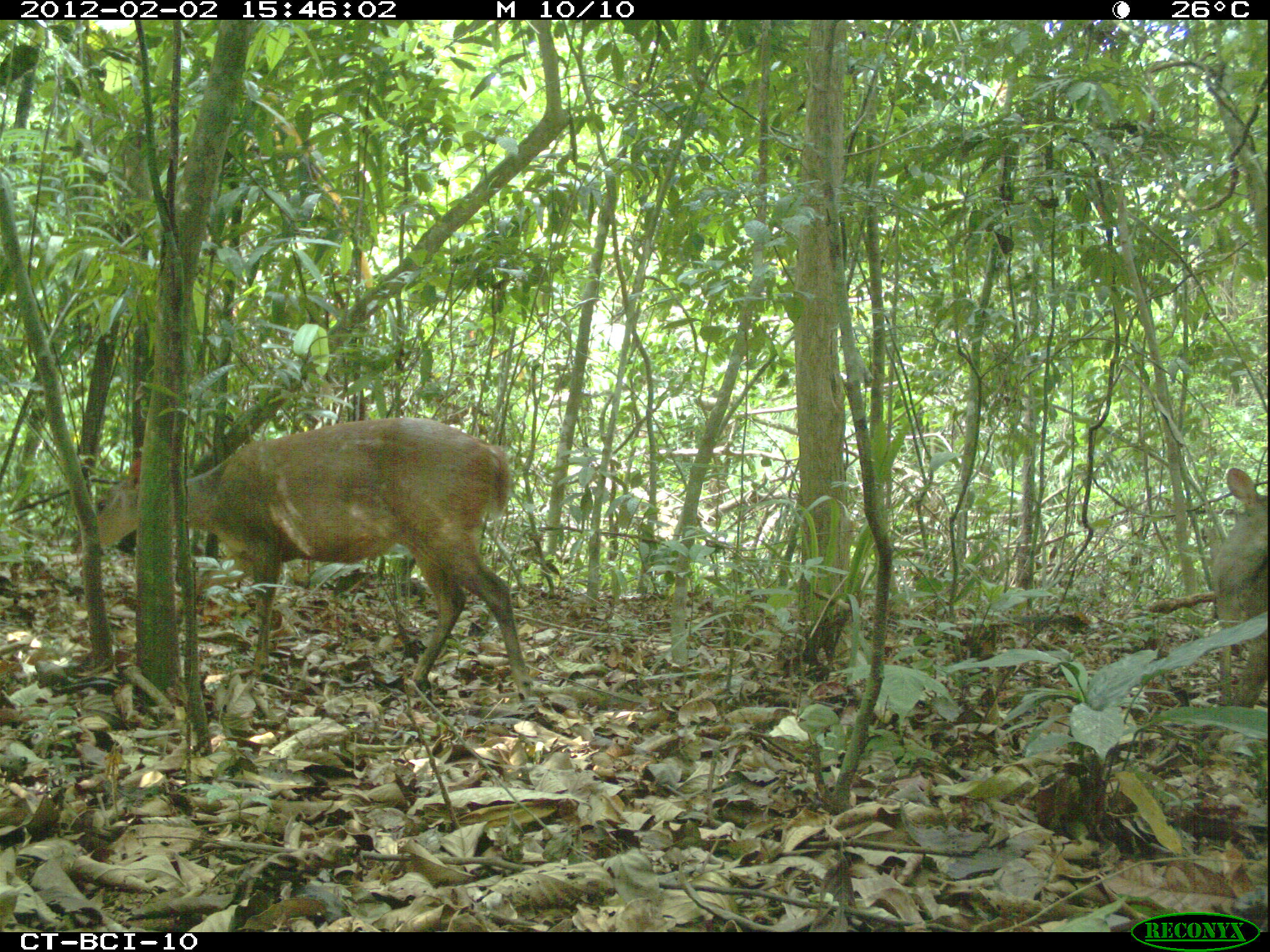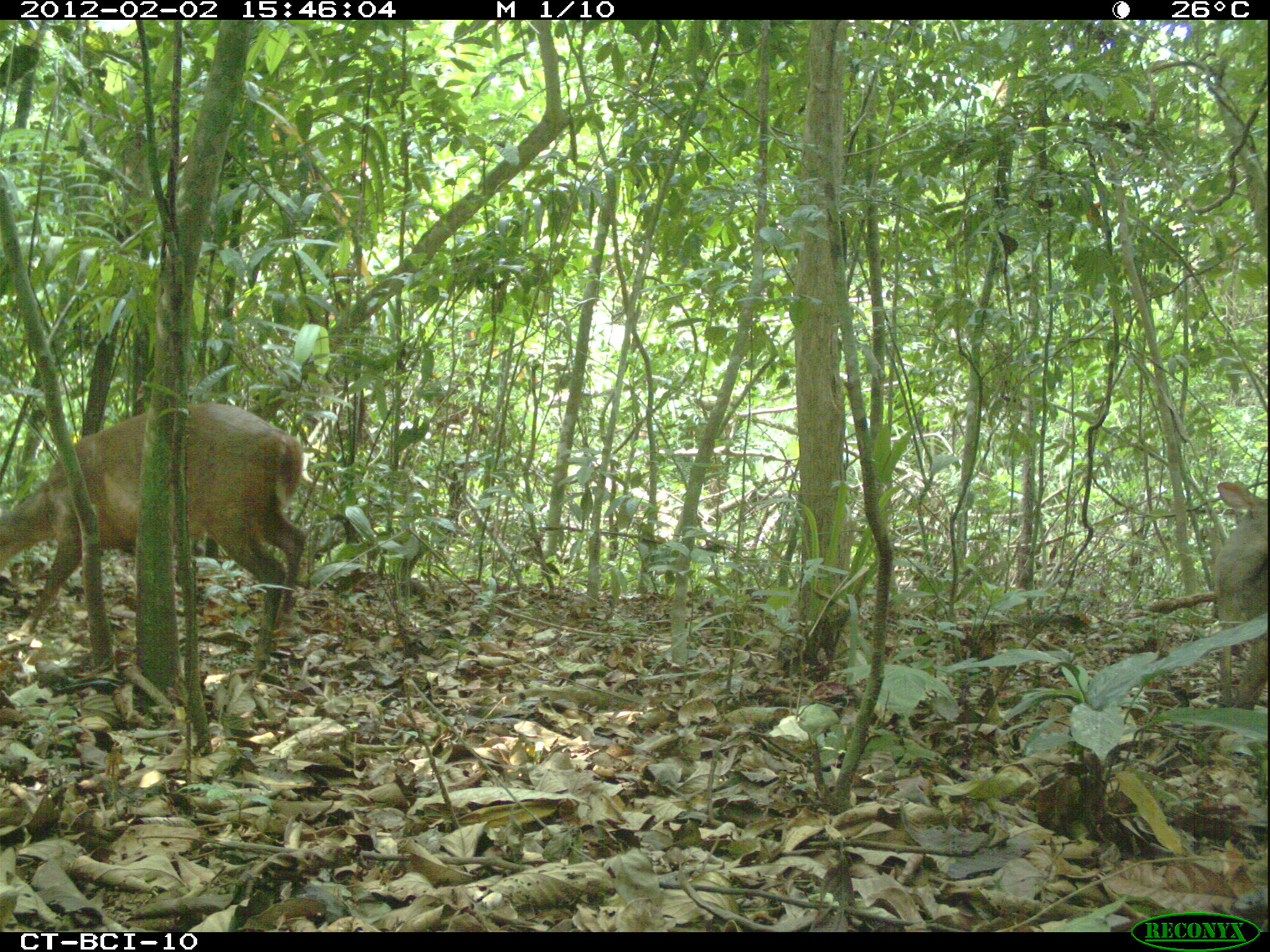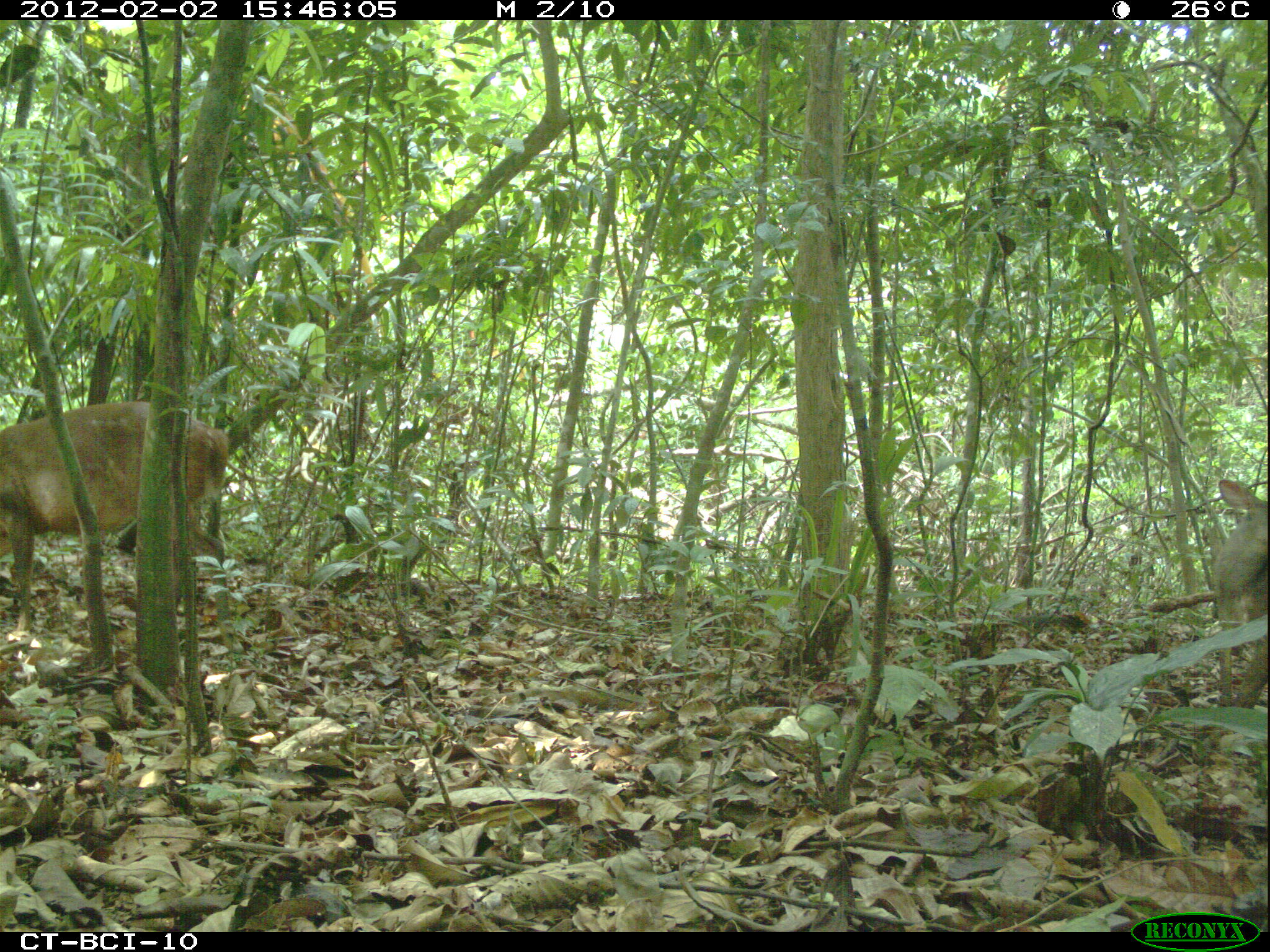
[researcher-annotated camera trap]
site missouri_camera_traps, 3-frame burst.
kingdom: Animalia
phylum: Chordata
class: Mammalia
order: Artiodactyla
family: Cervidae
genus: Mazama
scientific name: Mazama americana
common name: red brocket deer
Red brocket deer (Mazama americana). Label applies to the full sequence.